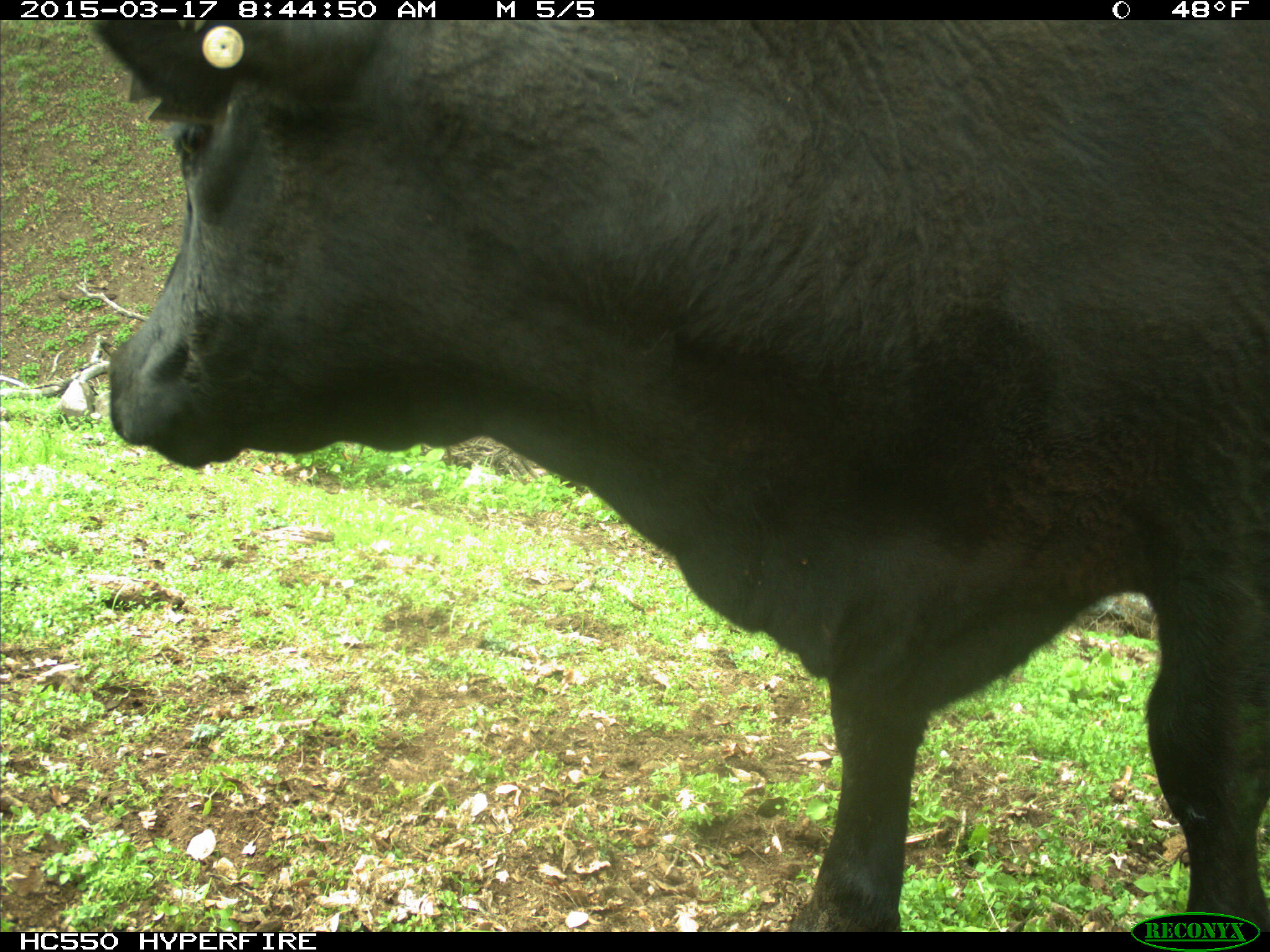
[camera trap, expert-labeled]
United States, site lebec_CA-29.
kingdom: Animalia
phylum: Chordata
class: Mammalia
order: Artiodactyla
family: Bovidae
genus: Bos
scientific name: Bos taurus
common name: domestic cow